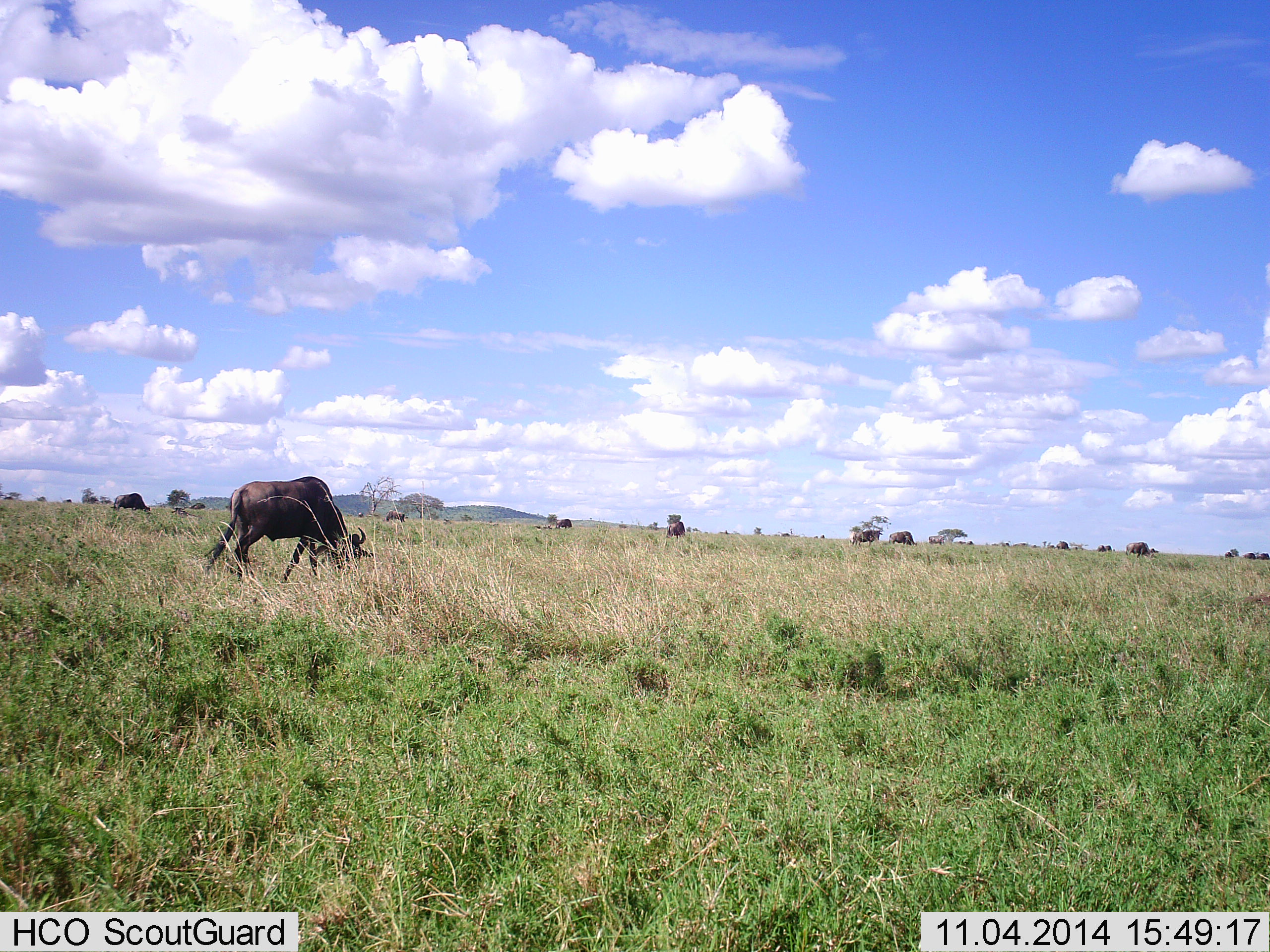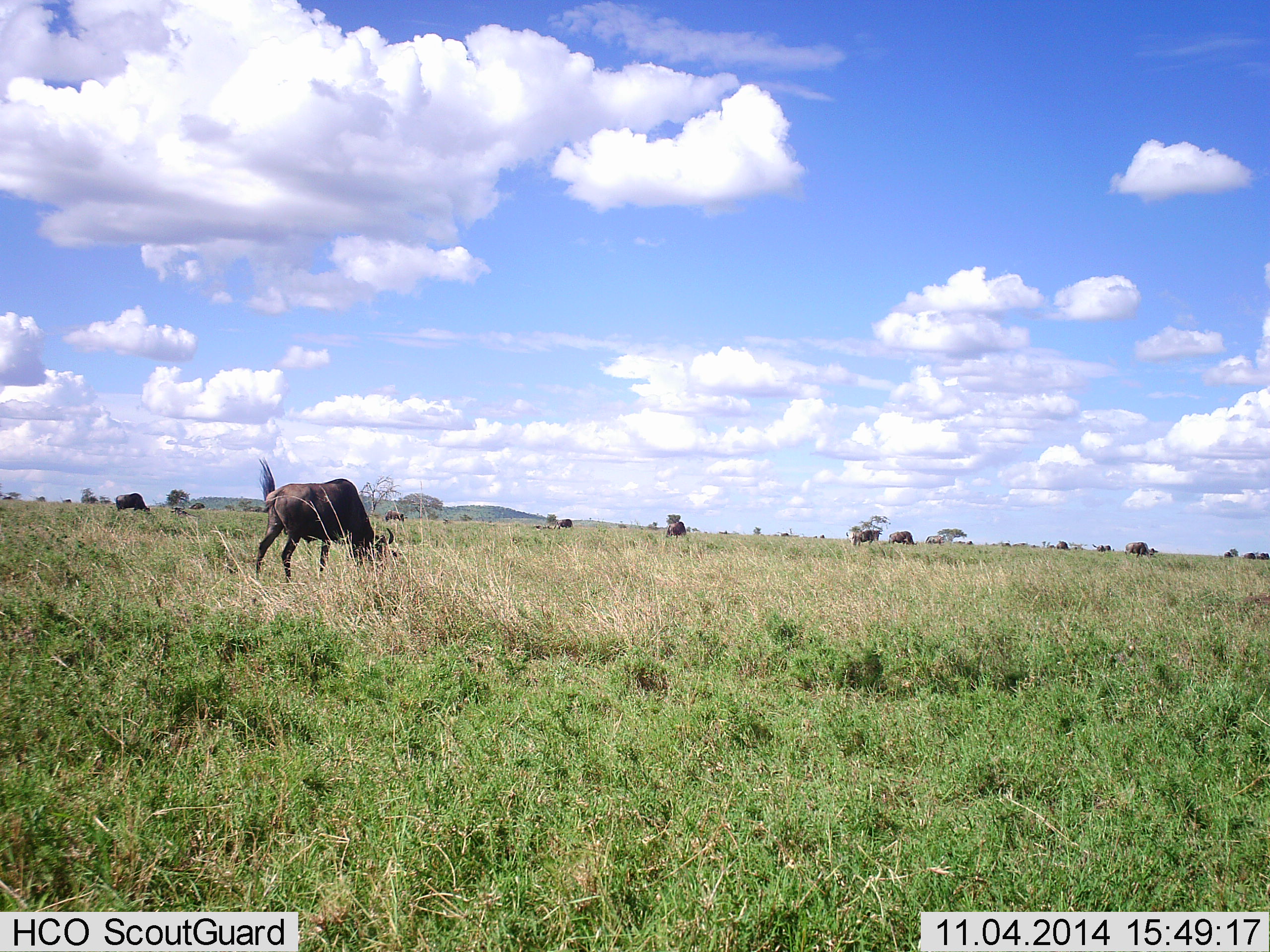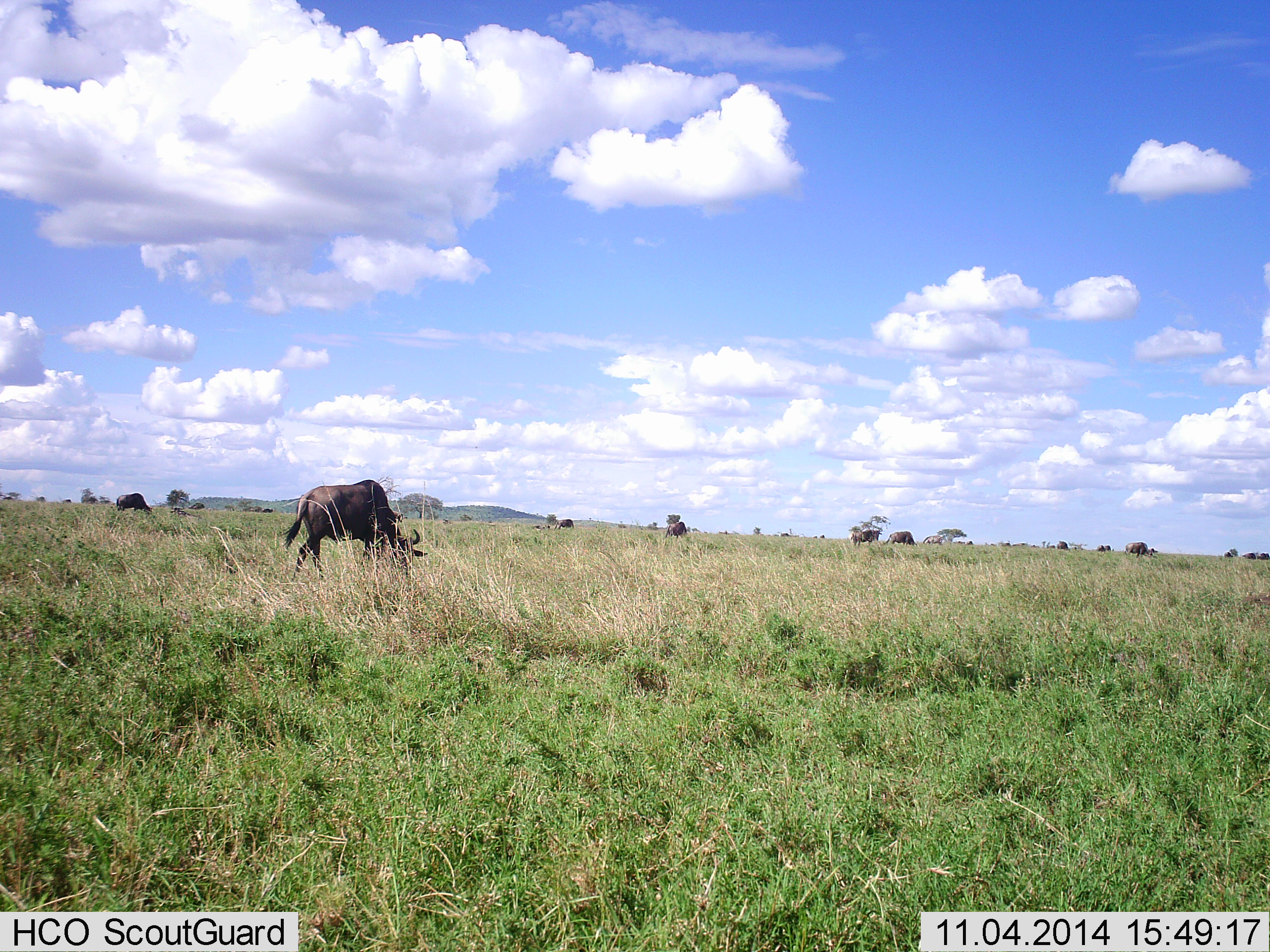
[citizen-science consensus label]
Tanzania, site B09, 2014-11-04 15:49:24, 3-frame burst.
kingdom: Animalia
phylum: Chordata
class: Mammalia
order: Artiodactyla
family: Bovidae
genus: Connochaetes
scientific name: Connochaetes taurinus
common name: blue wildebeest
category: wildebeest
Wildebeest (blue wildebeest) (Connochaetes taurinus), count 11-50. Behavior (volunteer vote fractions): standing 10%, resting 0%, moving 20%, interacting 0%. Young present (vote fraction): 0%. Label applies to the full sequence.